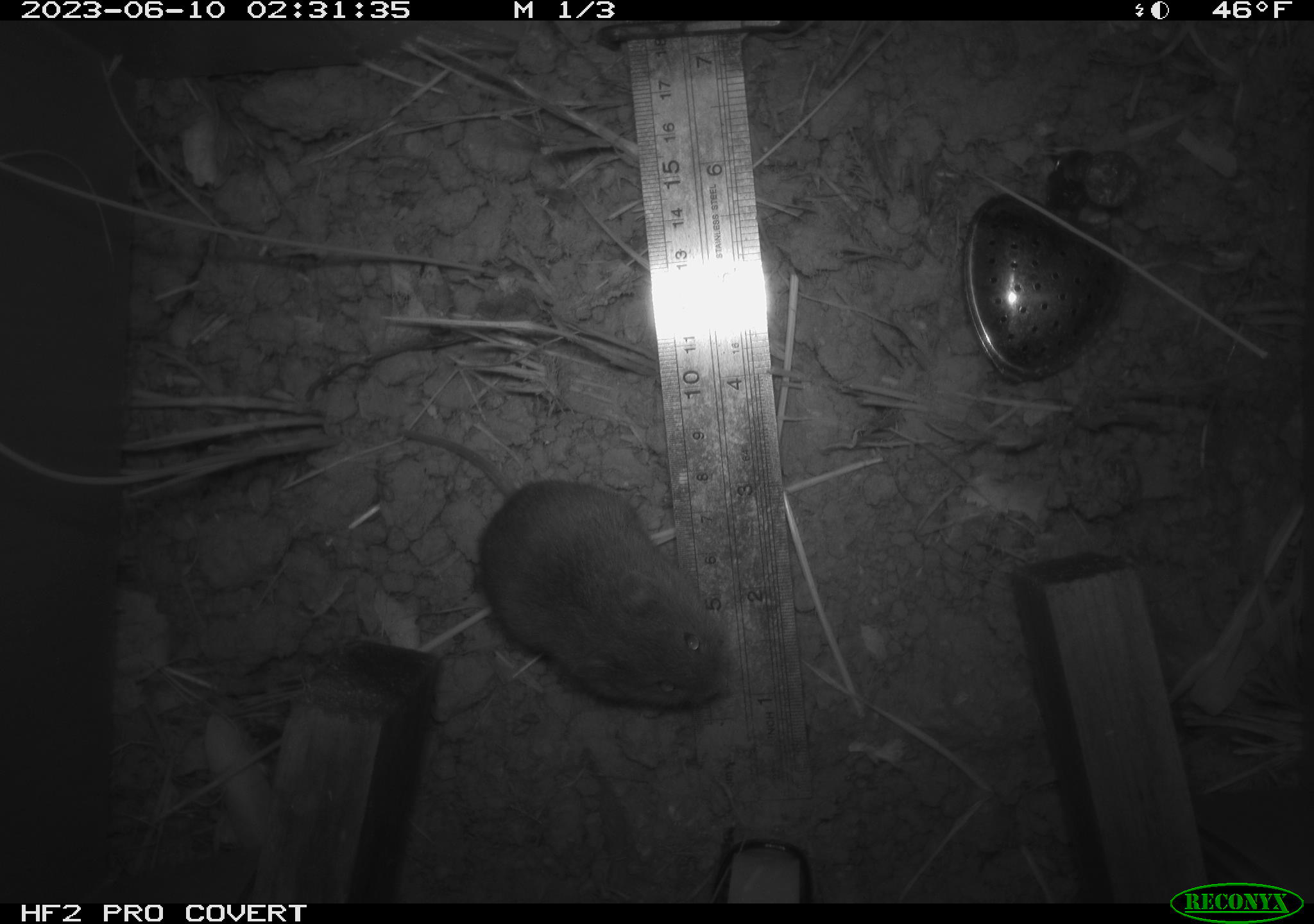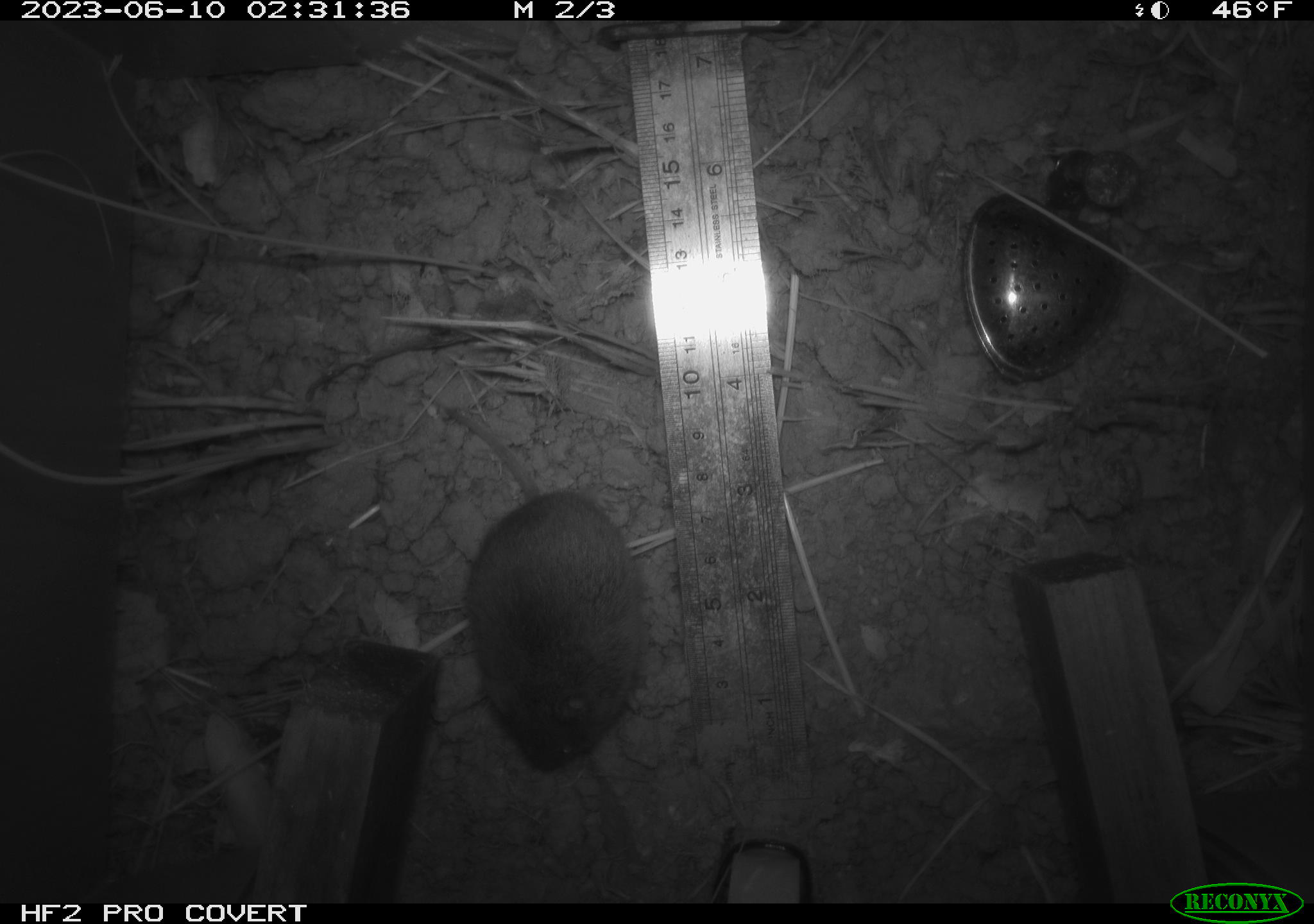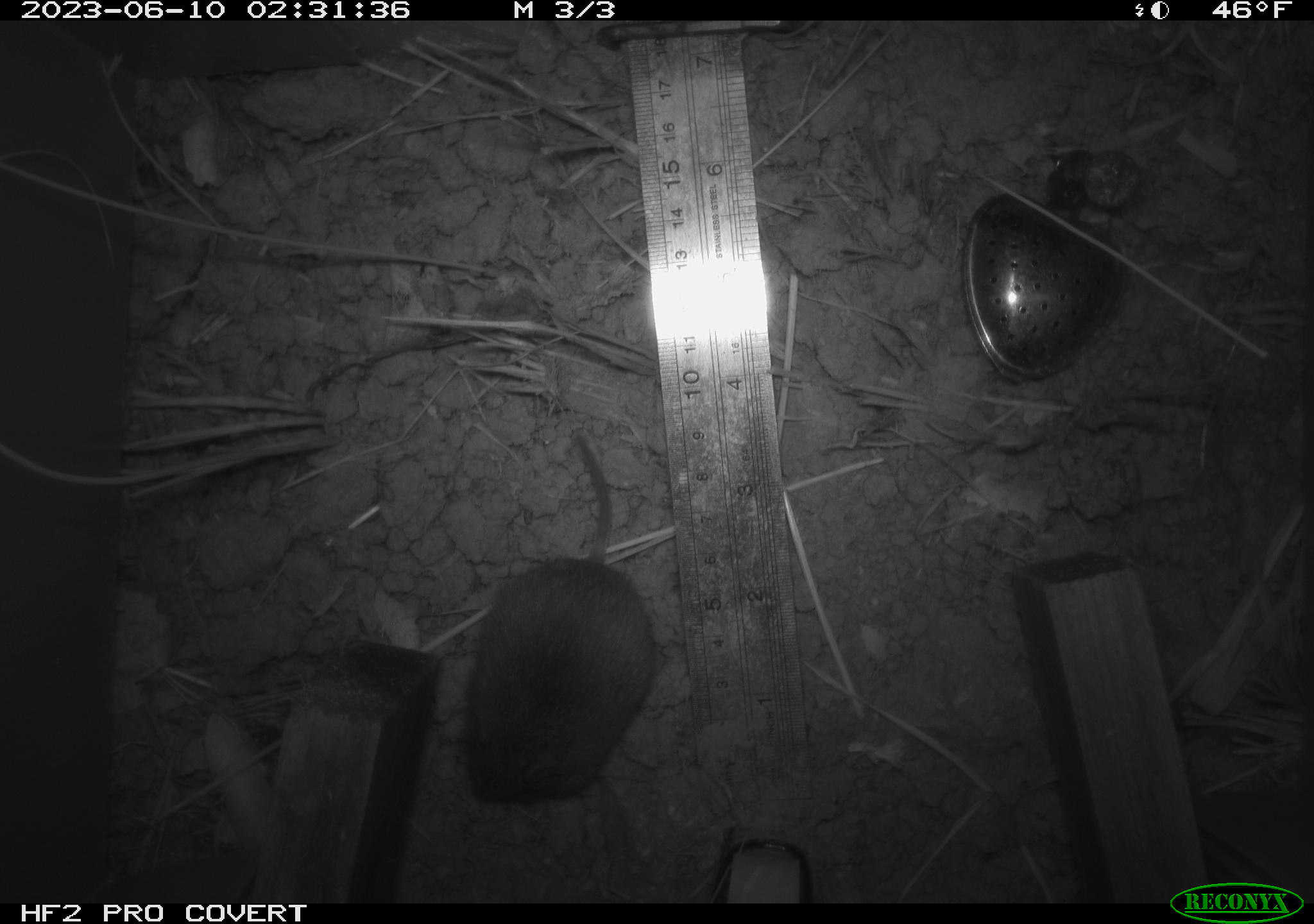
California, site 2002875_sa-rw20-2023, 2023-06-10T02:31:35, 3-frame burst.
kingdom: Animalia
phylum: Chordata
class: Mammalia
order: Rodentia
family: Cricetidae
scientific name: Arvicolinae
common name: voles, lemmings, and muskrats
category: arvicolinae subfamily